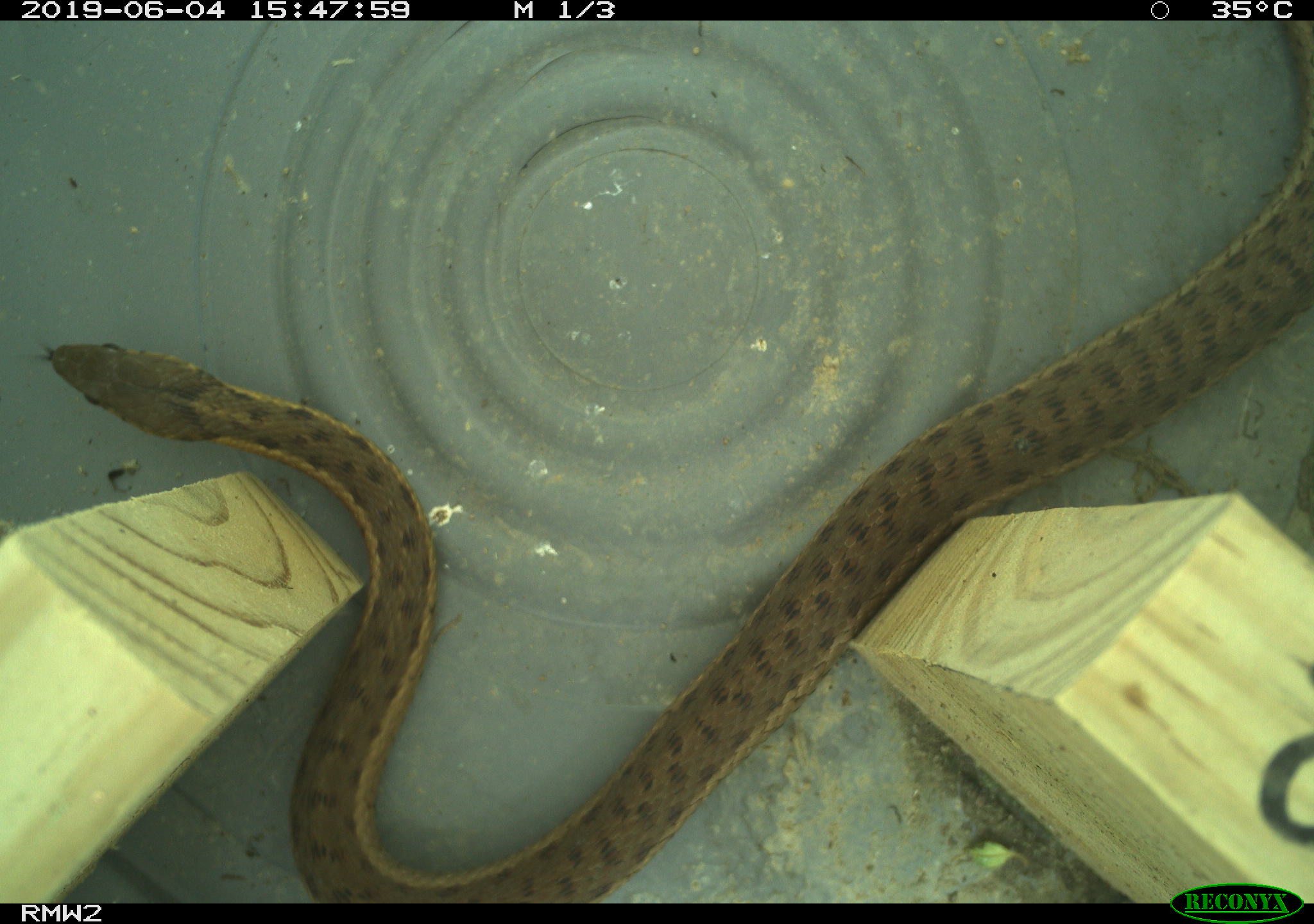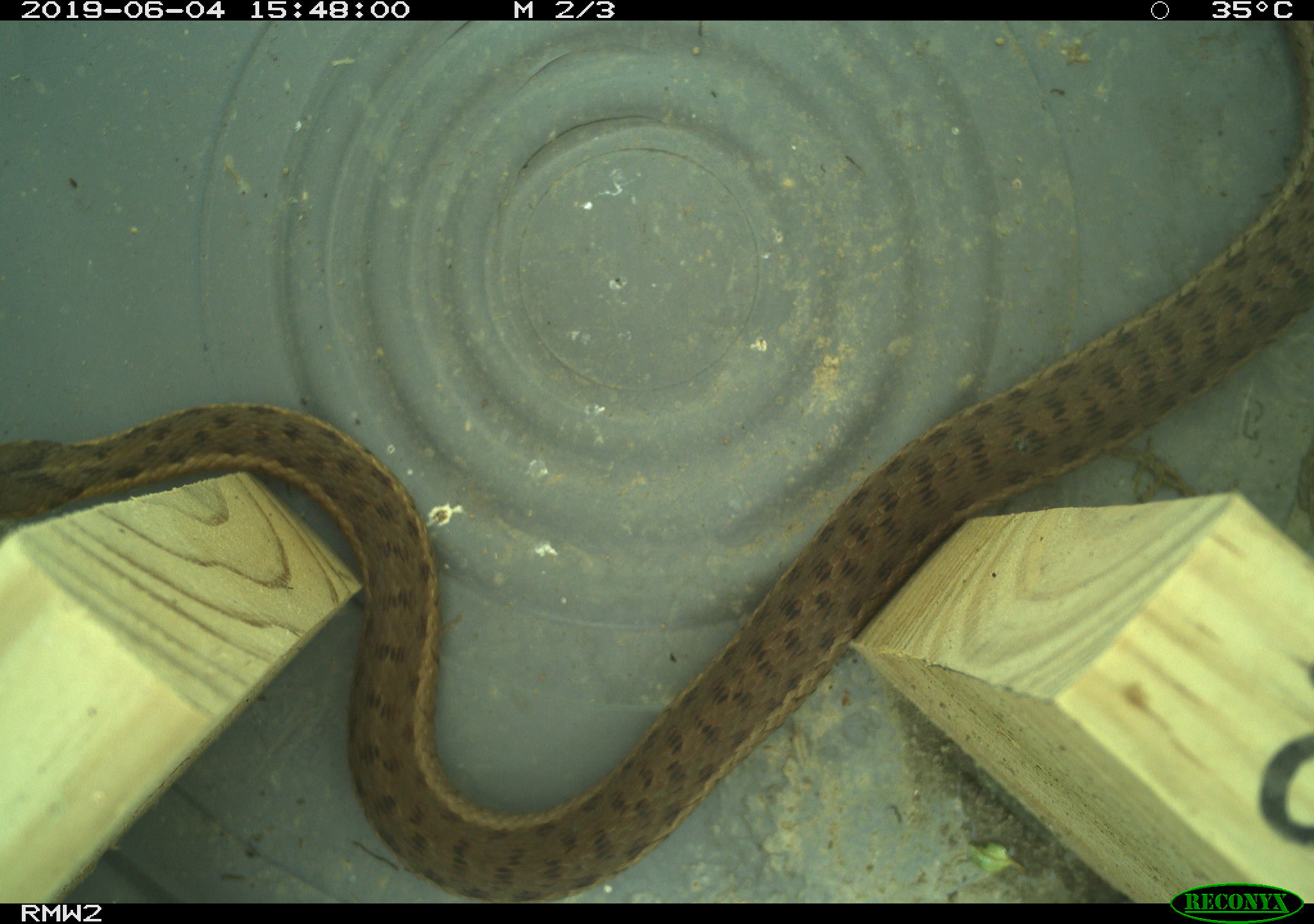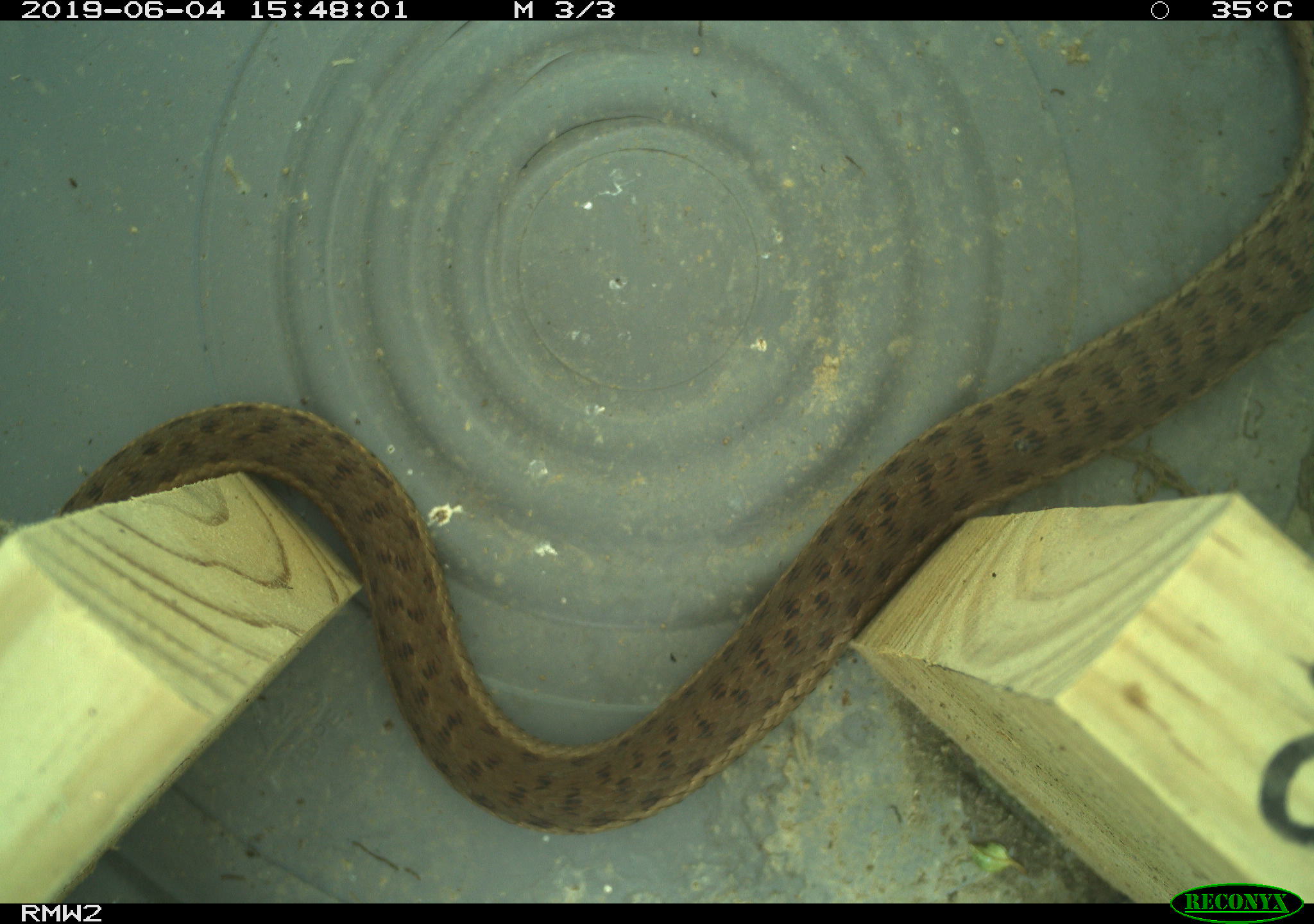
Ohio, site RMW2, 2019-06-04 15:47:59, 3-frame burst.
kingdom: Animalia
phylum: Chordata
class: Reptilia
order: Squamata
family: Colubridae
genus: Thamnophis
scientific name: Thamnophis sirtalis sirtalis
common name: eastern gartersnake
Eastern gartersnake (Thamnophis sirtalis sirtalis).